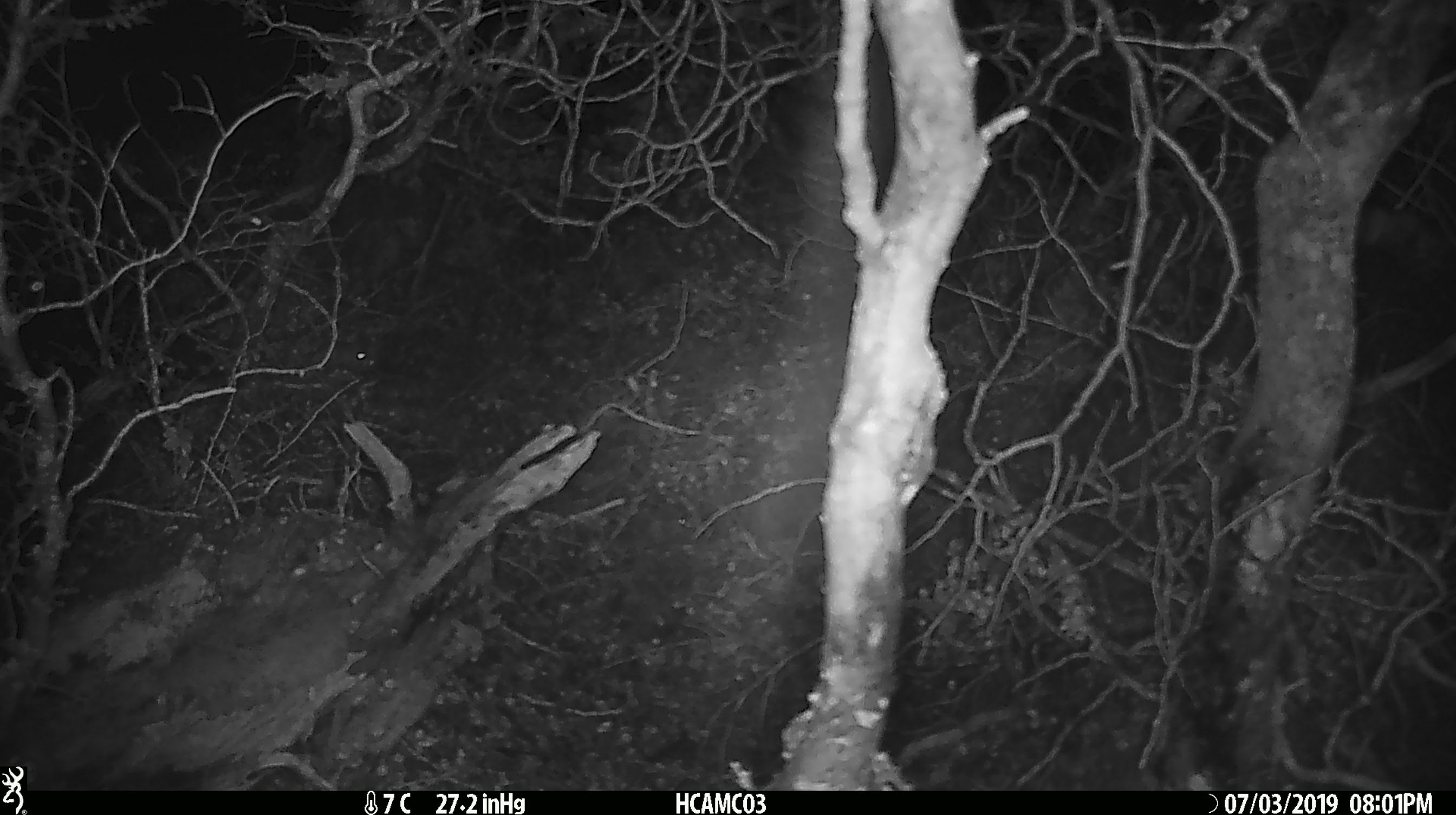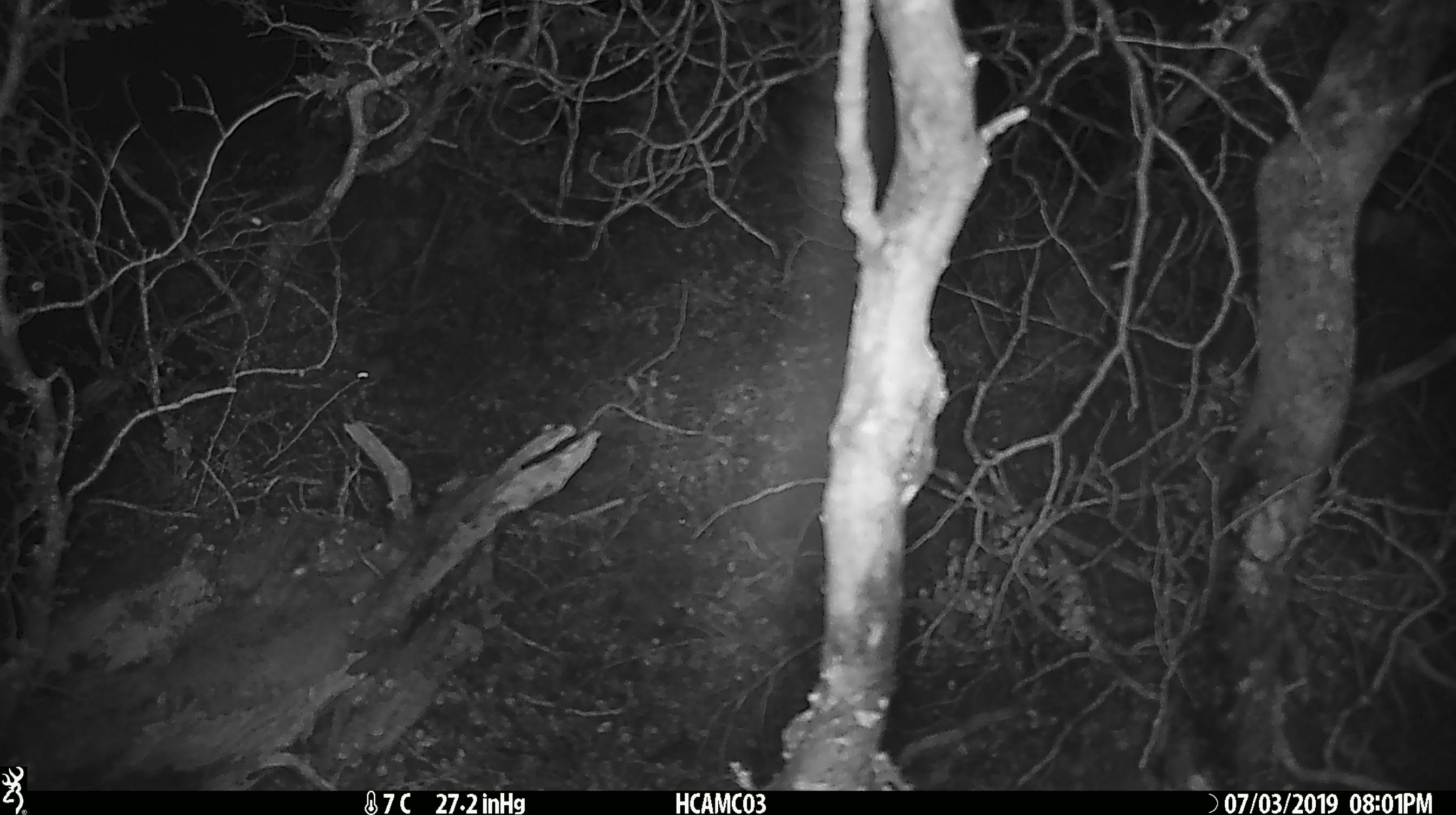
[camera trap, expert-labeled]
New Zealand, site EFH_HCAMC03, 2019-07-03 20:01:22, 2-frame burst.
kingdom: Animalia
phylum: Chordata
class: Mammalia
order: Rodentia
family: Muridae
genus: Mus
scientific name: Mus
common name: mouse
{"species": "mouse (Mus)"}